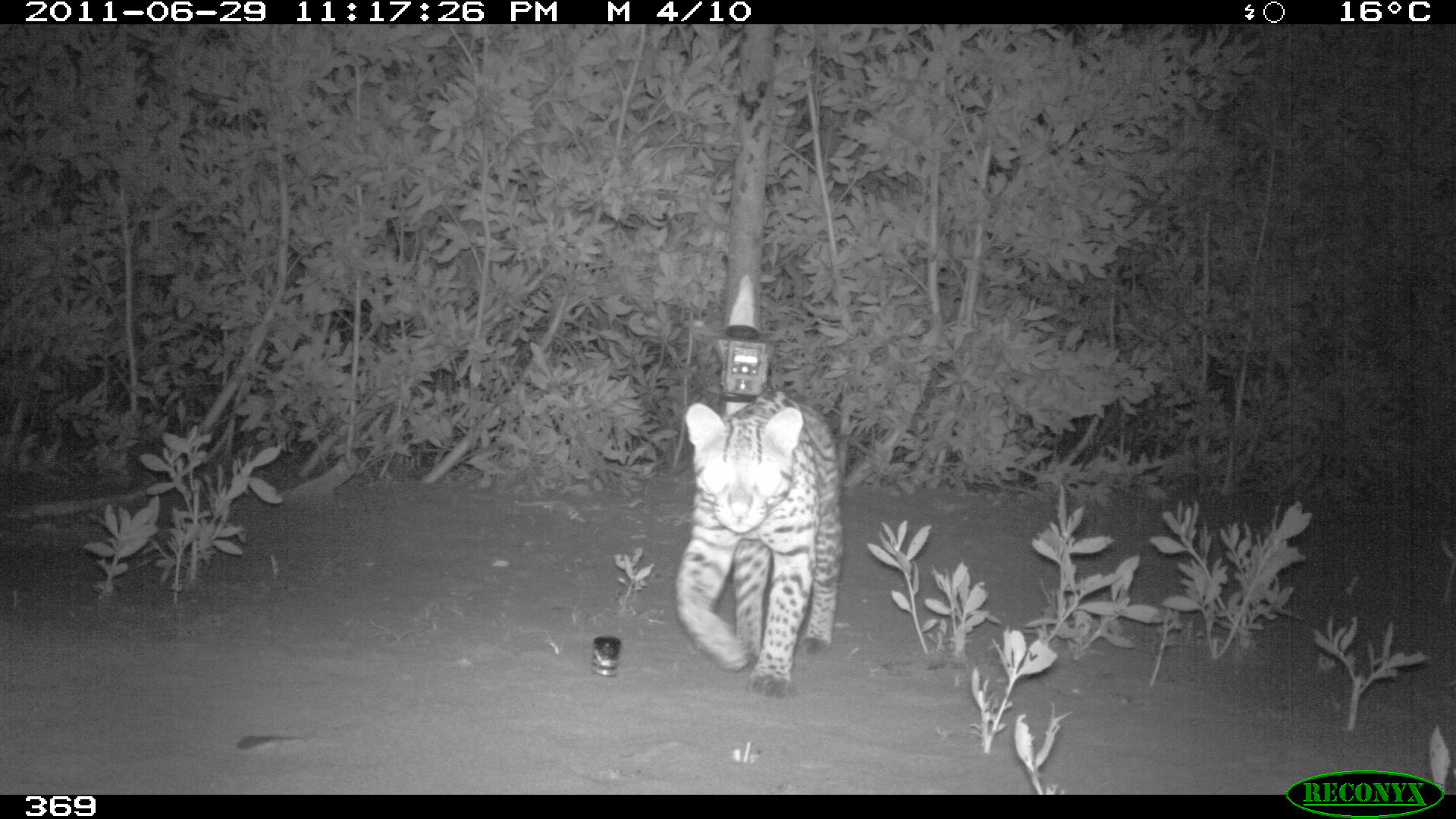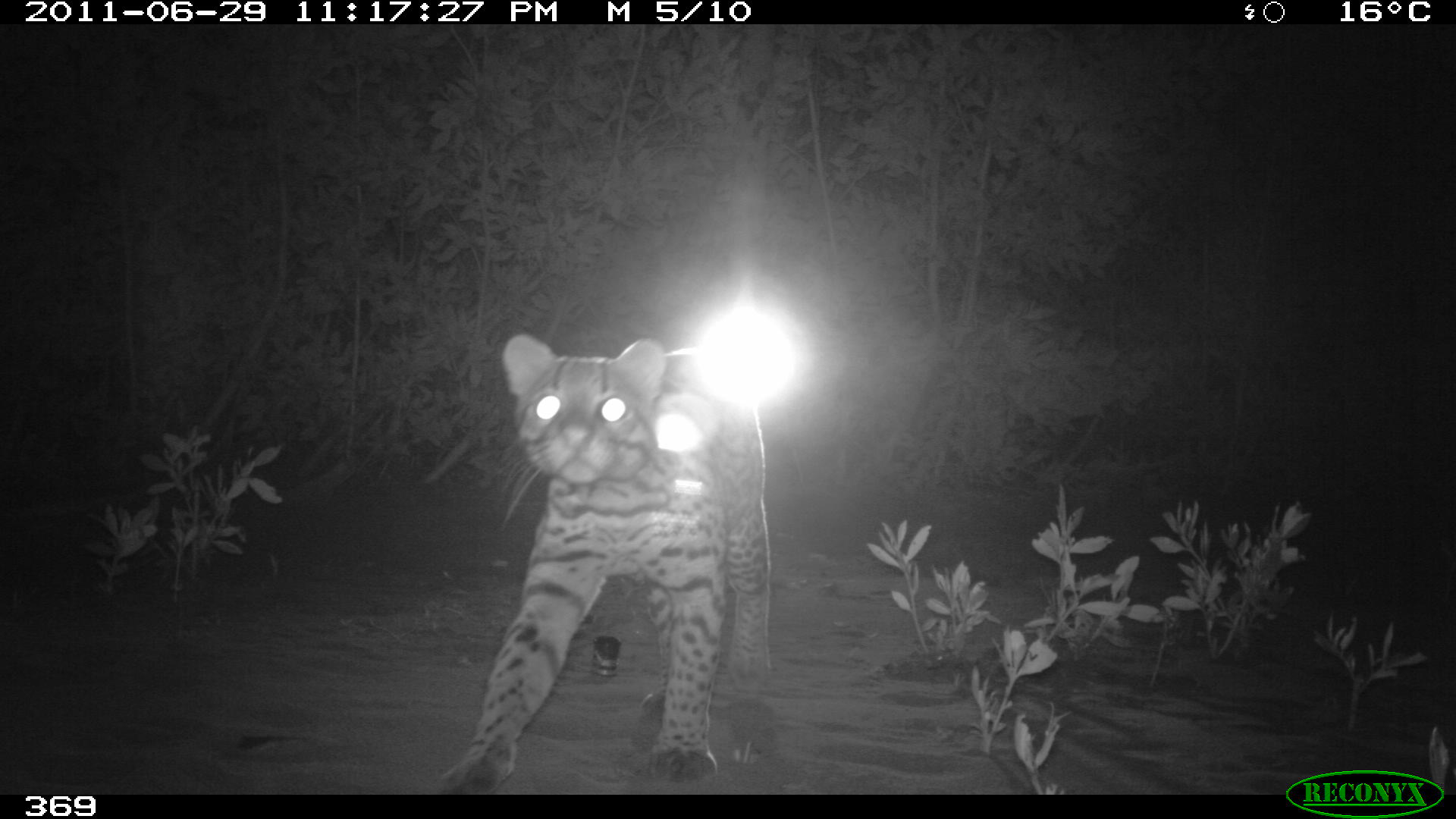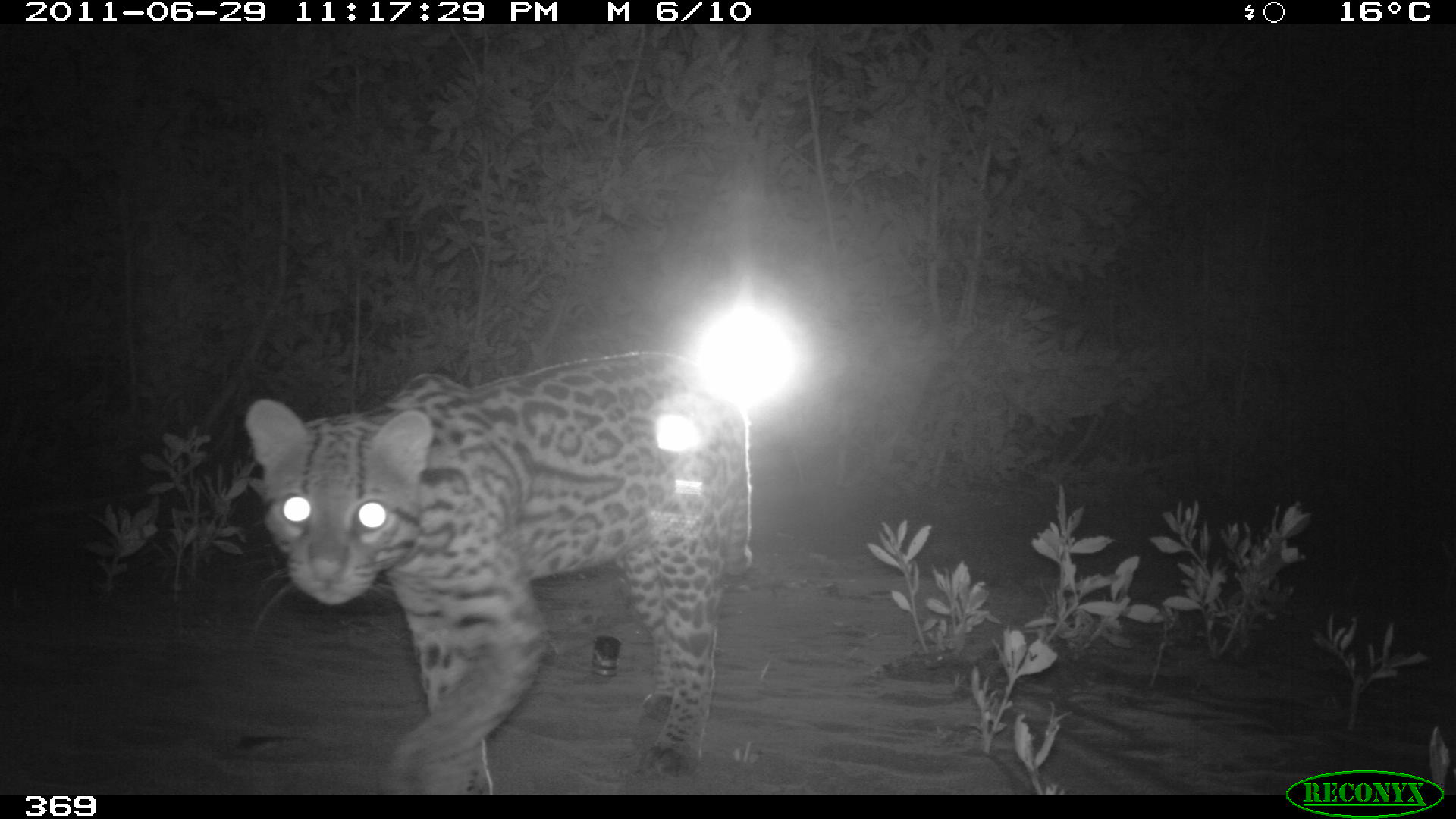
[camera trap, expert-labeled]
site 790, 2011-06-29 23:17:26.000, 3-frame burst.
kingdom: Animalia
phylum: Chordata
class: Mammalia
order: Carnivora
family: Felidae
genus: Leopardus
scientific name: Leopardus pardalis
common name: ocelot